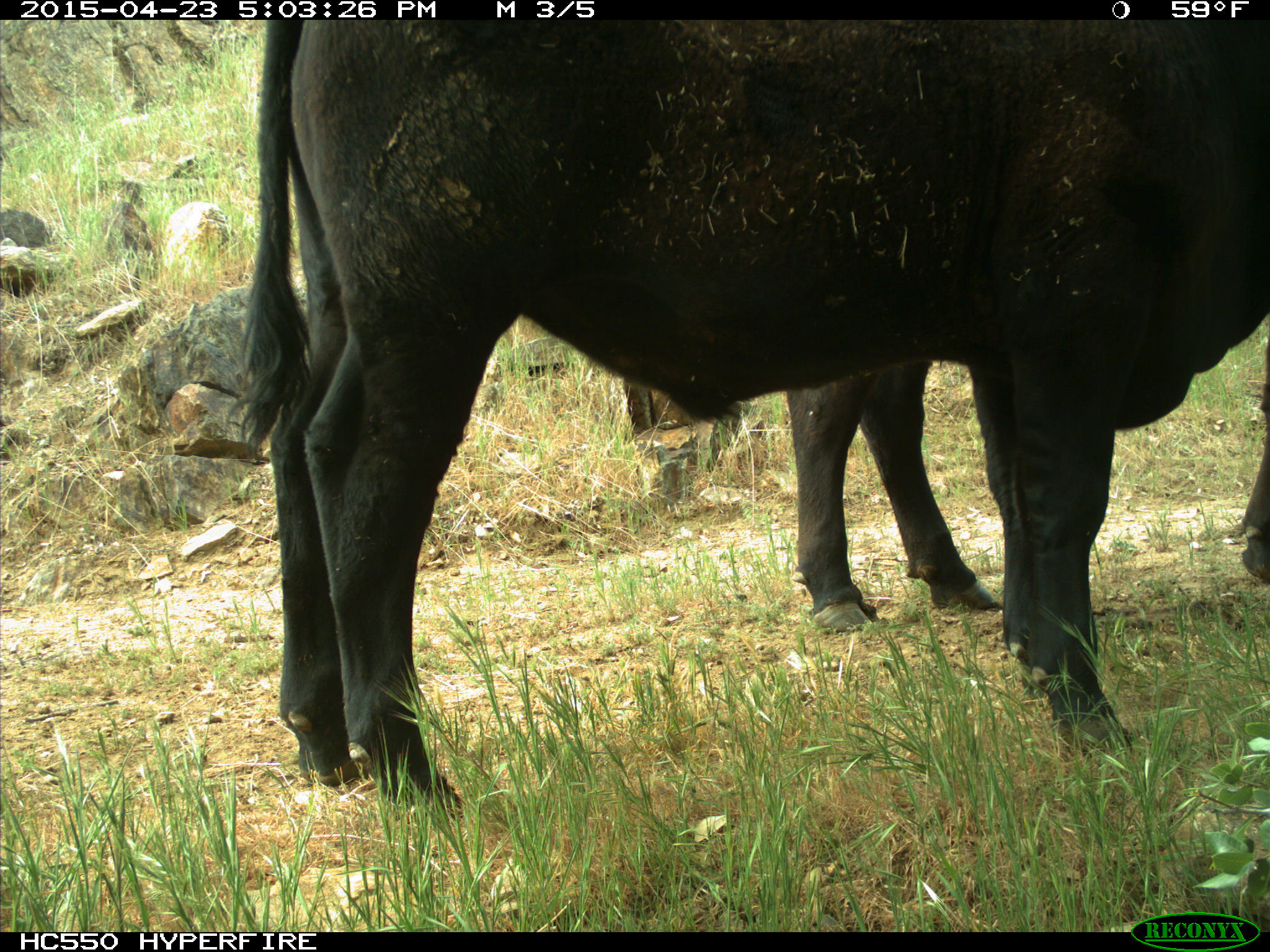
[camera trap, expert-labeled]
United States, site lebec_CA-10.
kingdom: Animalia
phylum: Chordata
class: Mammalia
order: Artiodactyla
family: Bovidae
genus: Bos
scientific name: Bos taurus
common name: domestic cow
Bos taurus (domestic cow).